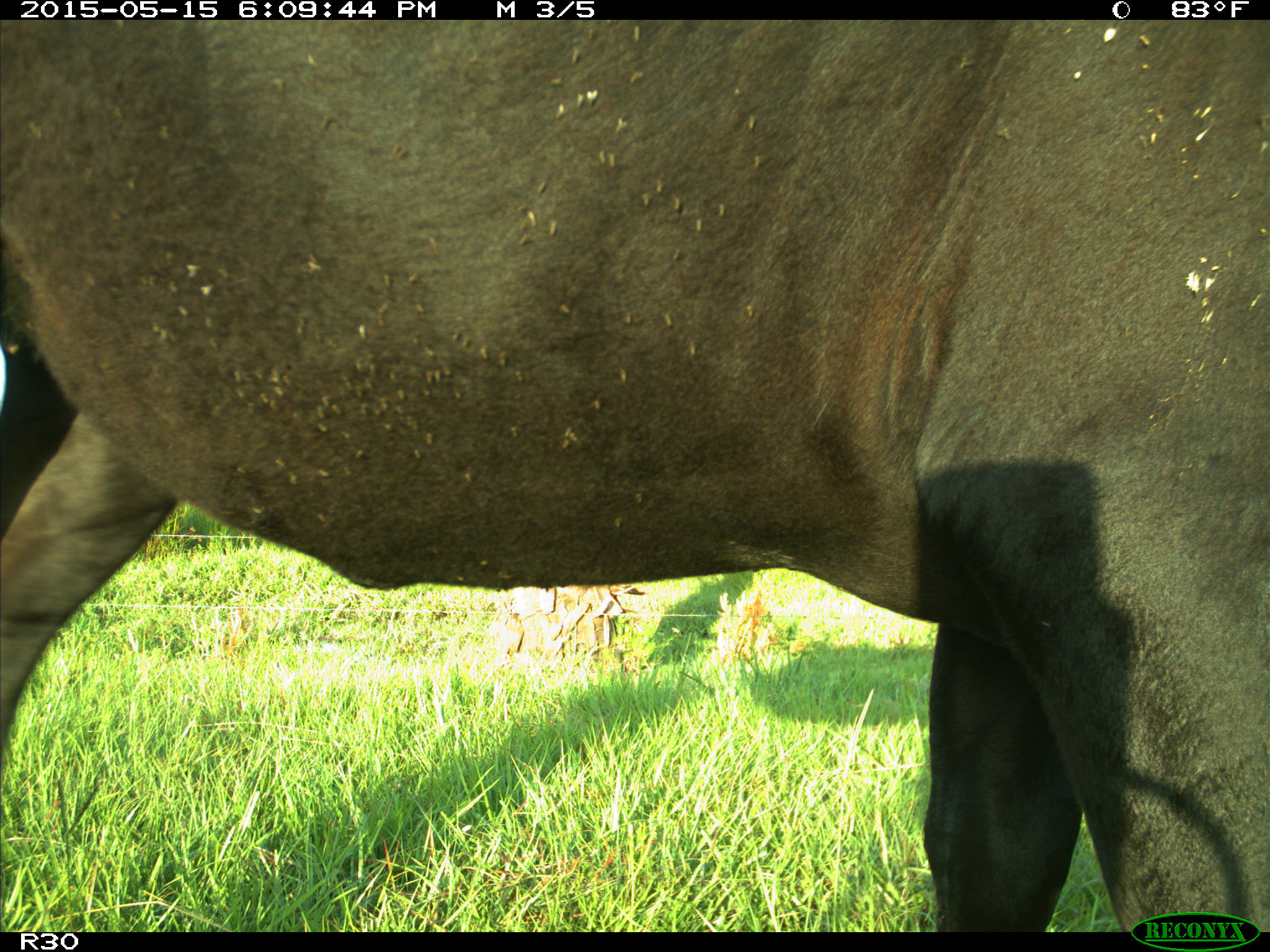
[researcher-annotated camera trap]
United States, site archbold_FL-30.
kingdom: Animalia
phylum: Chordata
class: Mammalia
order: Artiodactyla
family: Bovidae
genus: Bos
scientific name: Bos taurus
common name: domestic cow